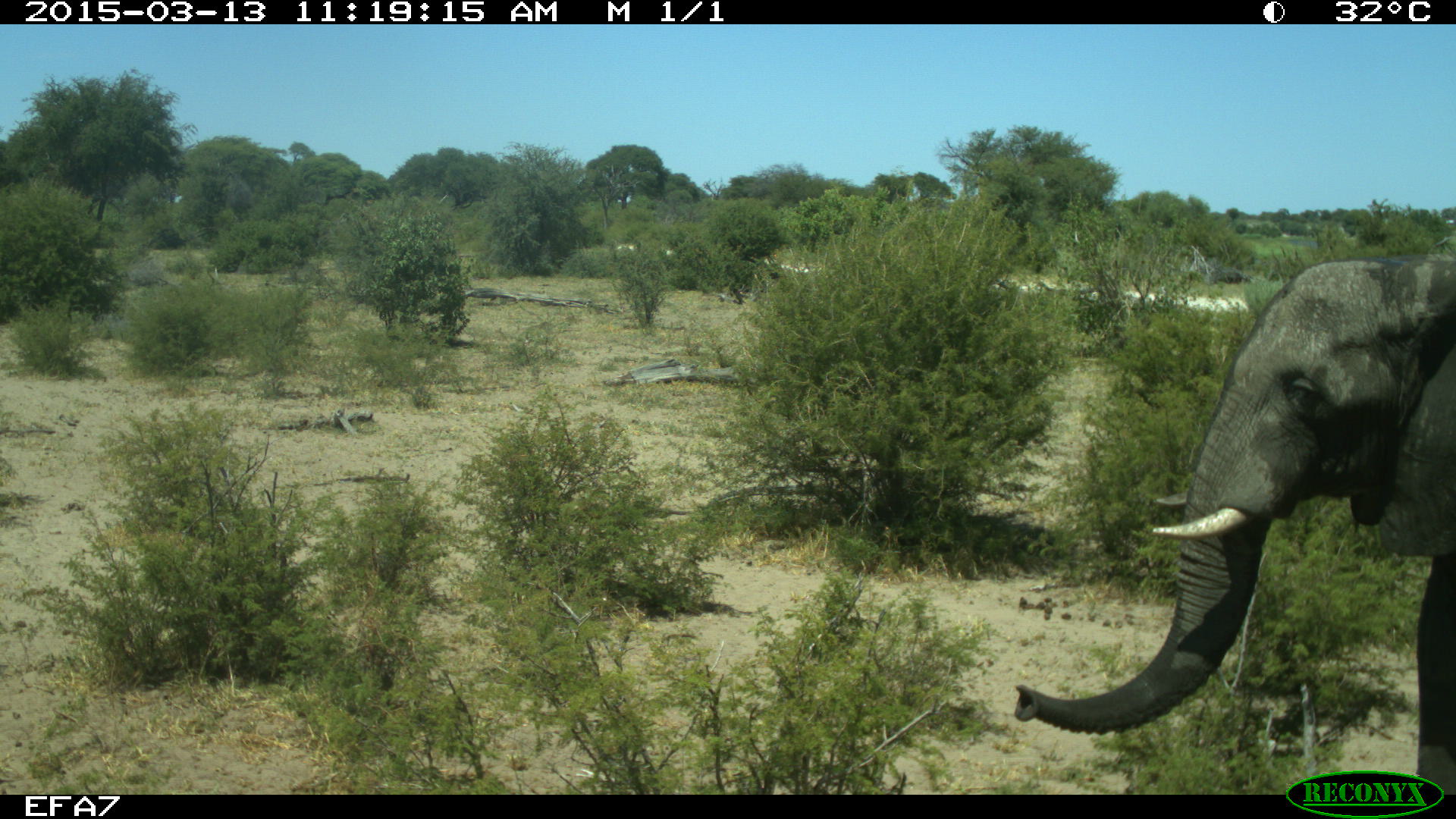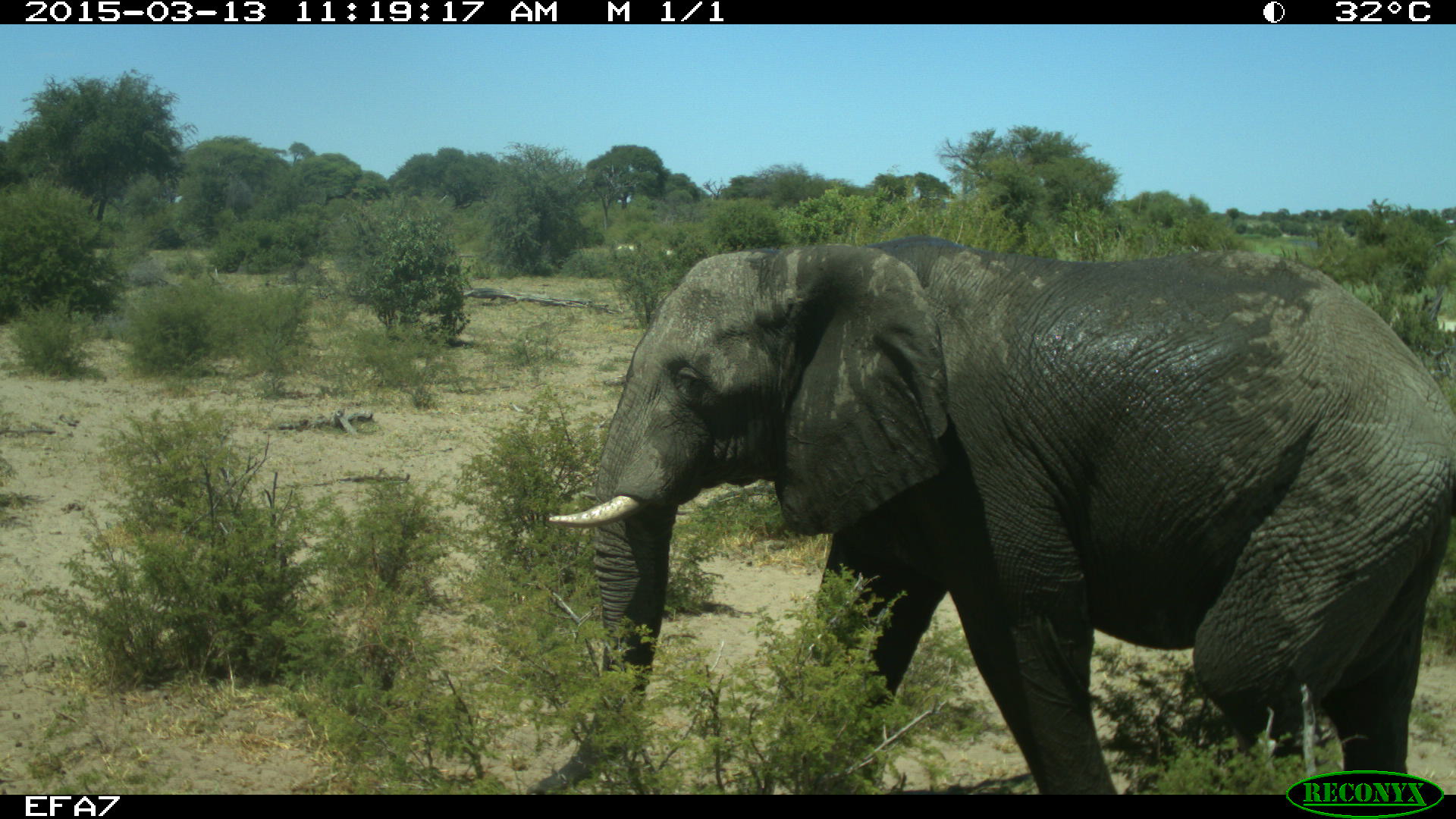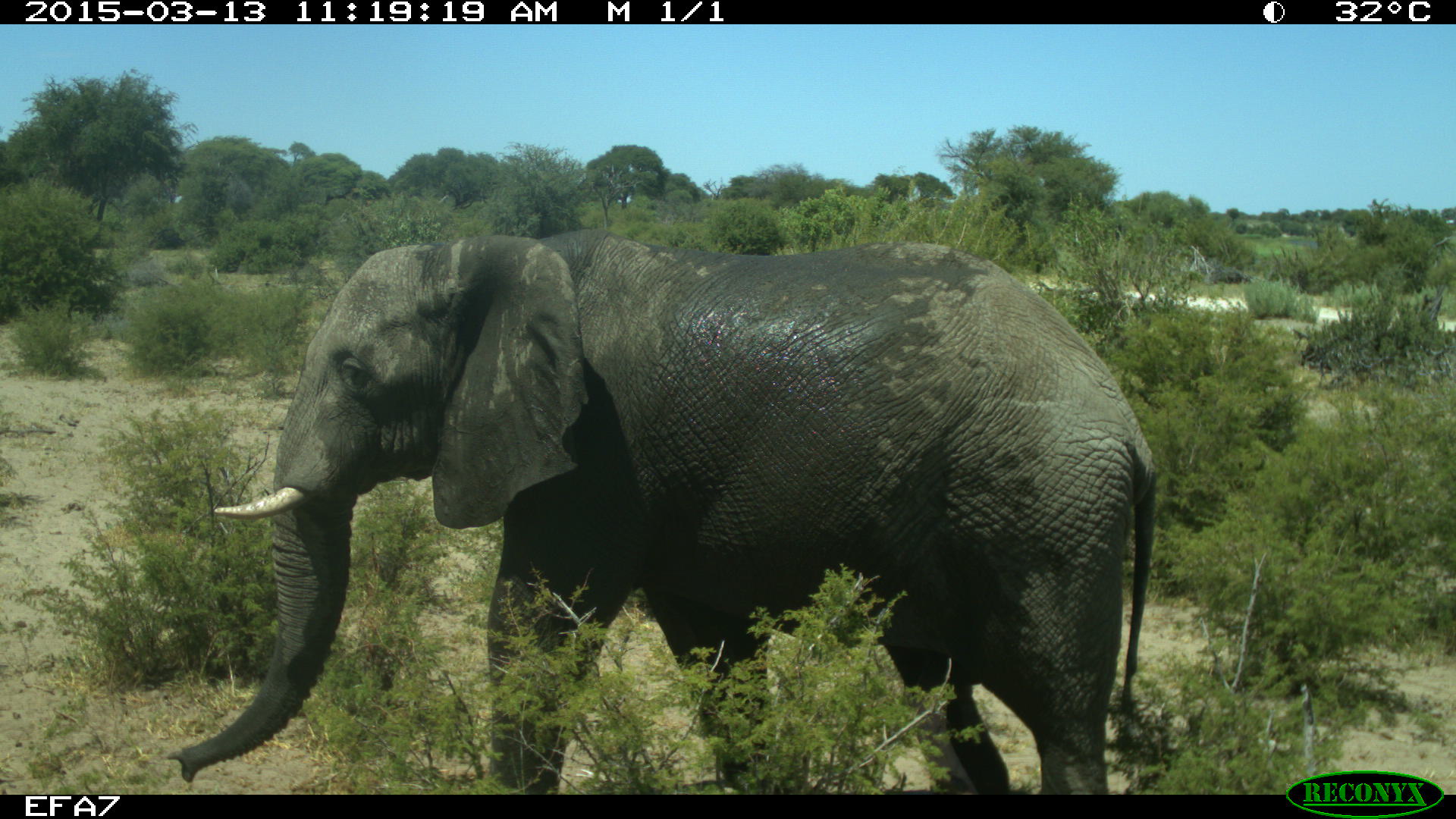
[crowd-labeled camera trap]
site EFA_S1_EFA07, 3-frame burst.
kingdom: Animalia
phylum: Chordata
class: Mammalia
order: Proboscidea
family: Elephantidae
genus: Loxodonta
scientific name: Loxodonta africana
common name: african bush elephant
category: elephant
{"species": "elephant (african bush elephant) (Loxodonta africana)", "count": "1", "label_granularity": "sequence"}